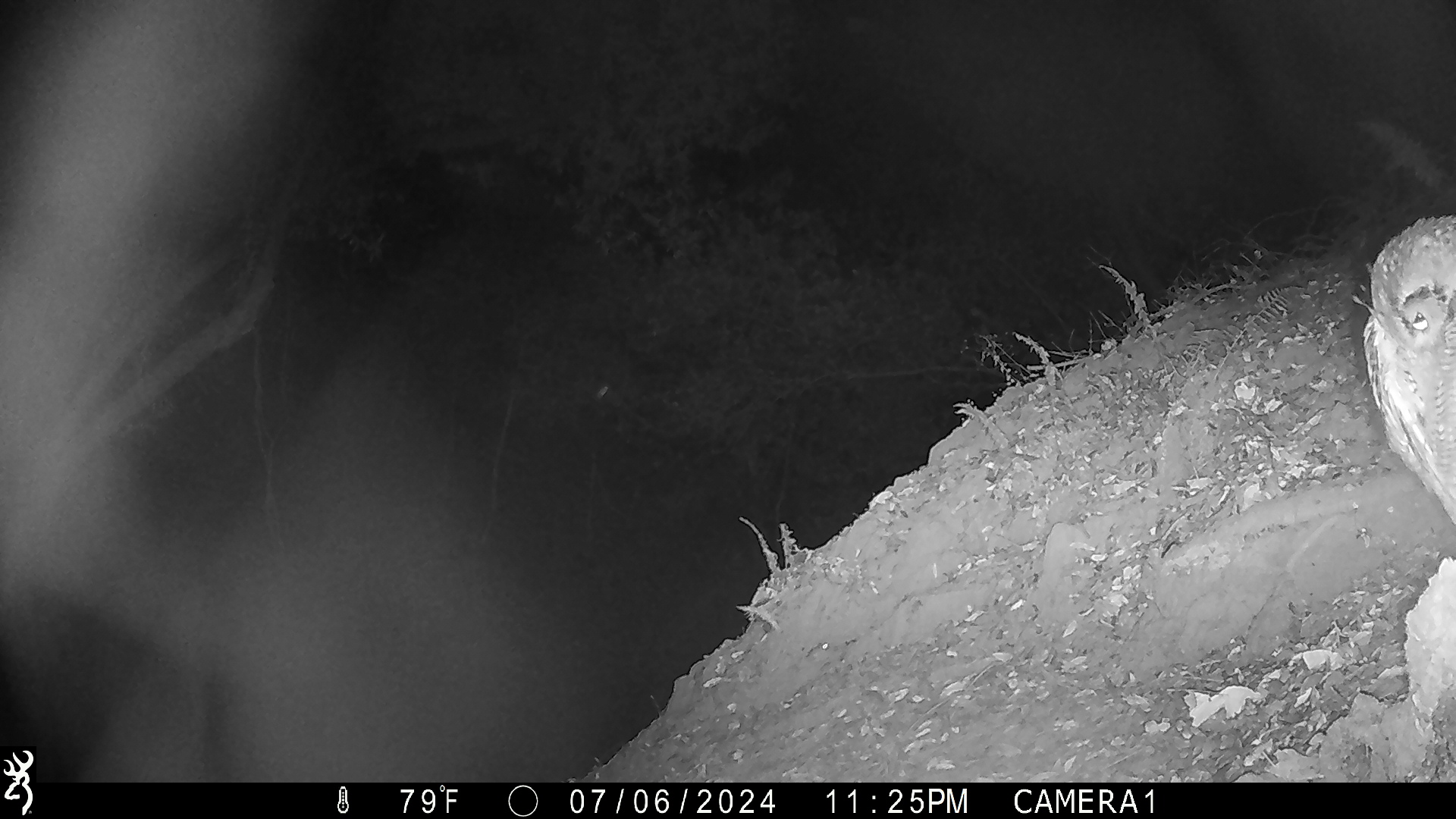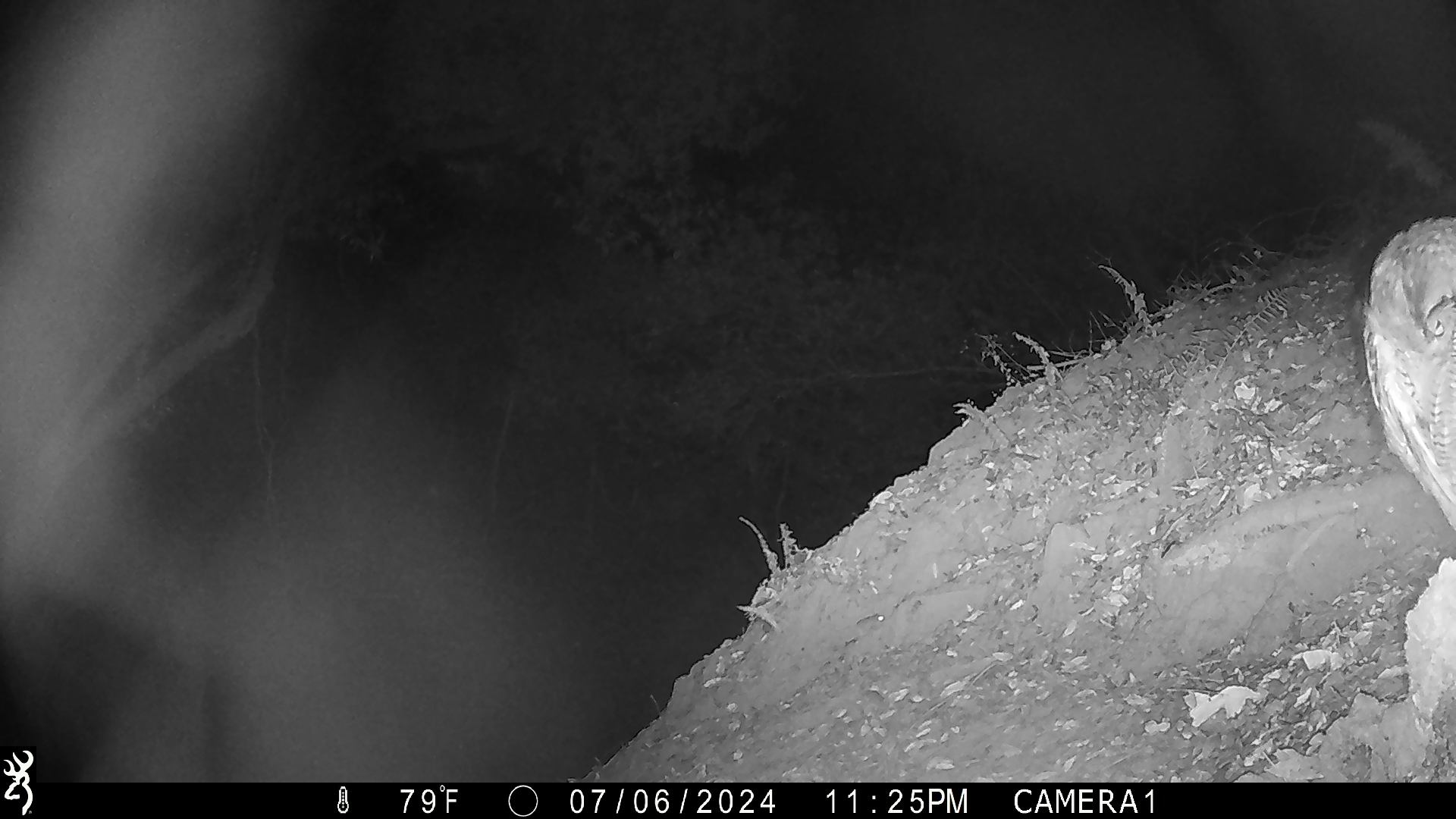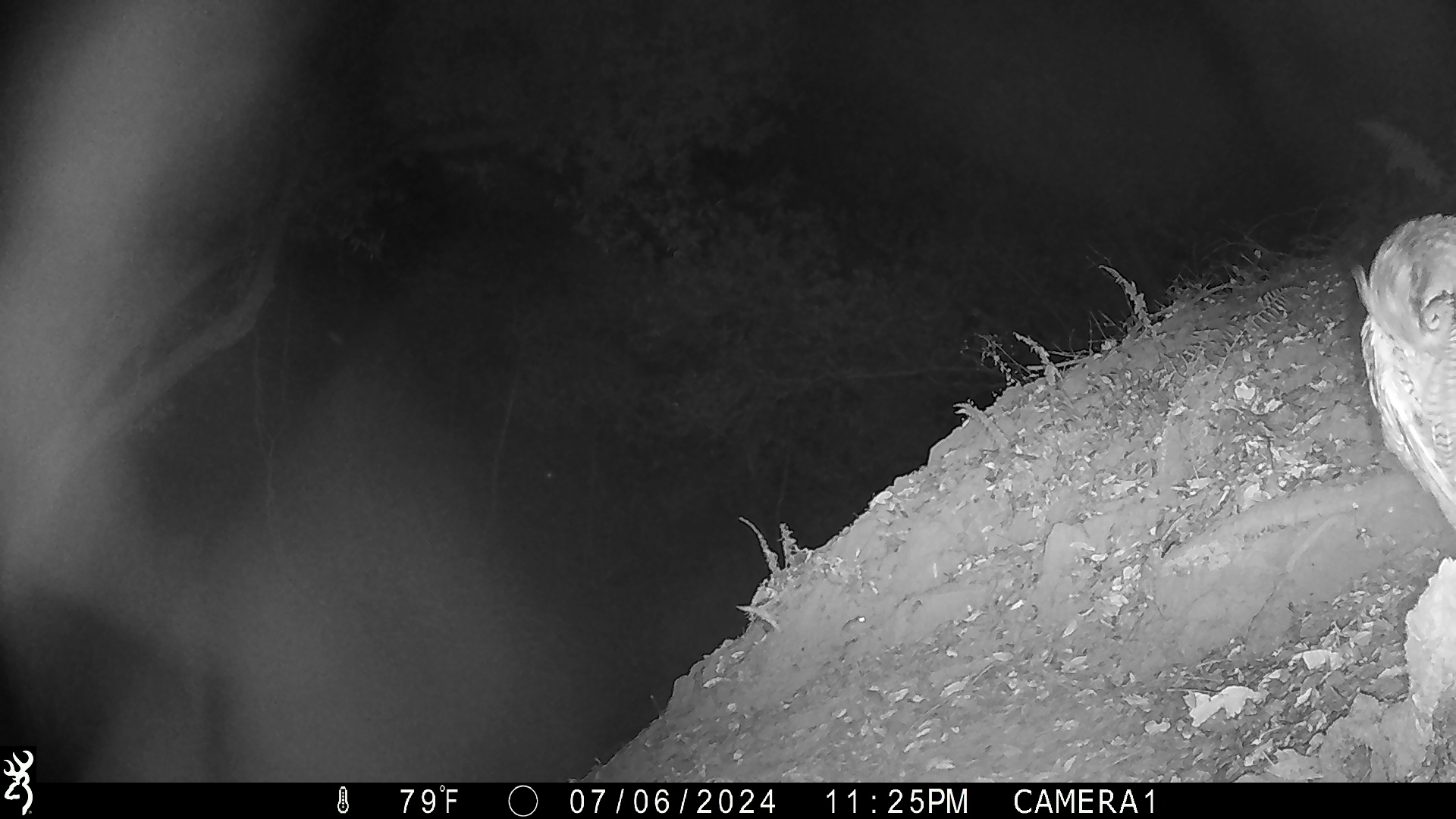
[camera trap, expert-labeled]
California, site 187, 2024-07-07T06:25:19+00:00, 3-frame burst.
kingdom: Animalia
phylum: Chordata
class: Aves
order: Strigiformes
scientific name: Strigiformes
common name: owl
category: unknown owl